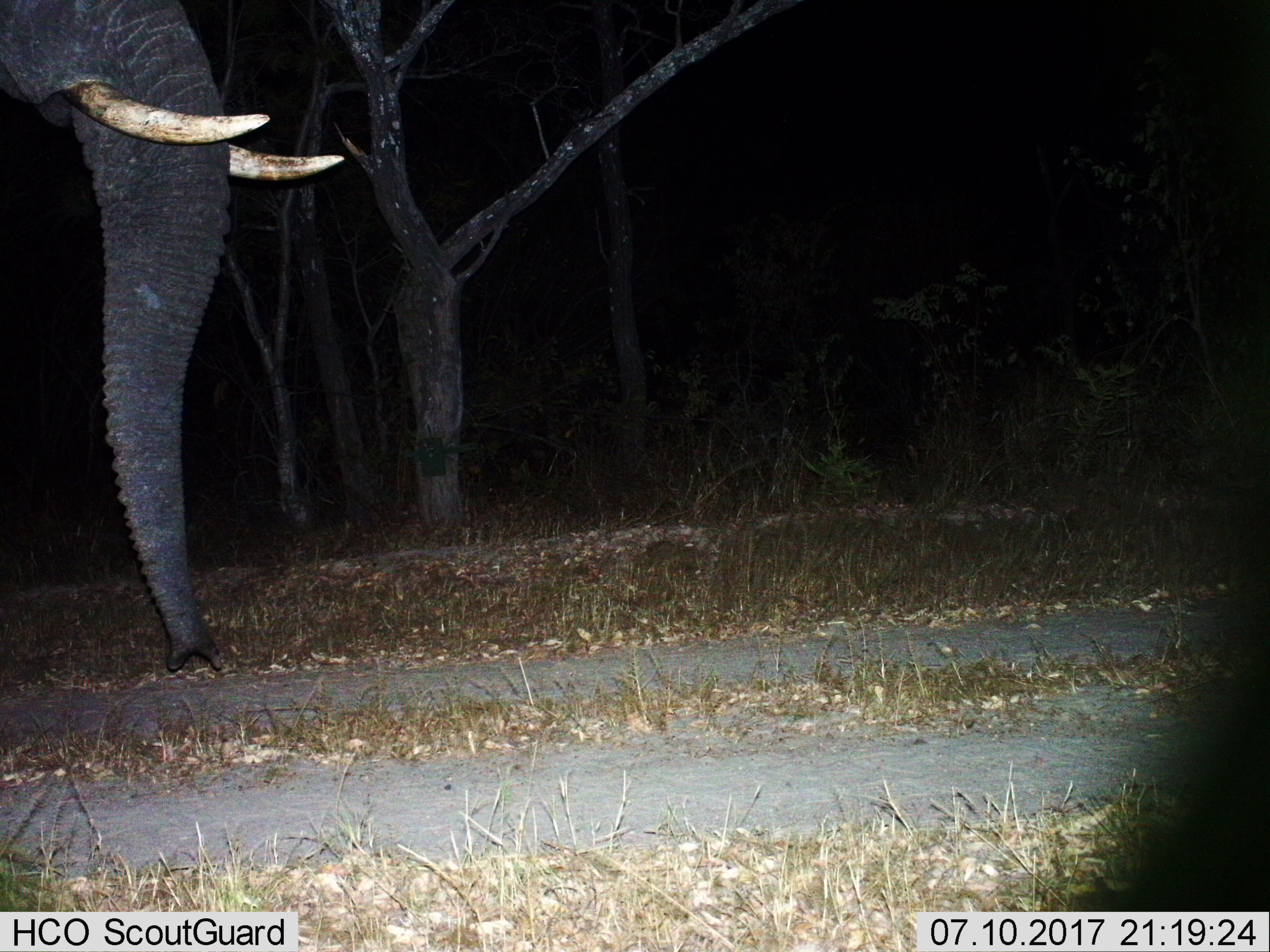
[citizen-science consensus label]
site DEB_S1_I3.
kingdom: Animalia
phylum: Chordata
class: Mammalia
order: Proboscidea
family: Elephantidae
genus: Loxodonta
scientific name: Loxodonta africana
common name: african bush elephant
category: elephant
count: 1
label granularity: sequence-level